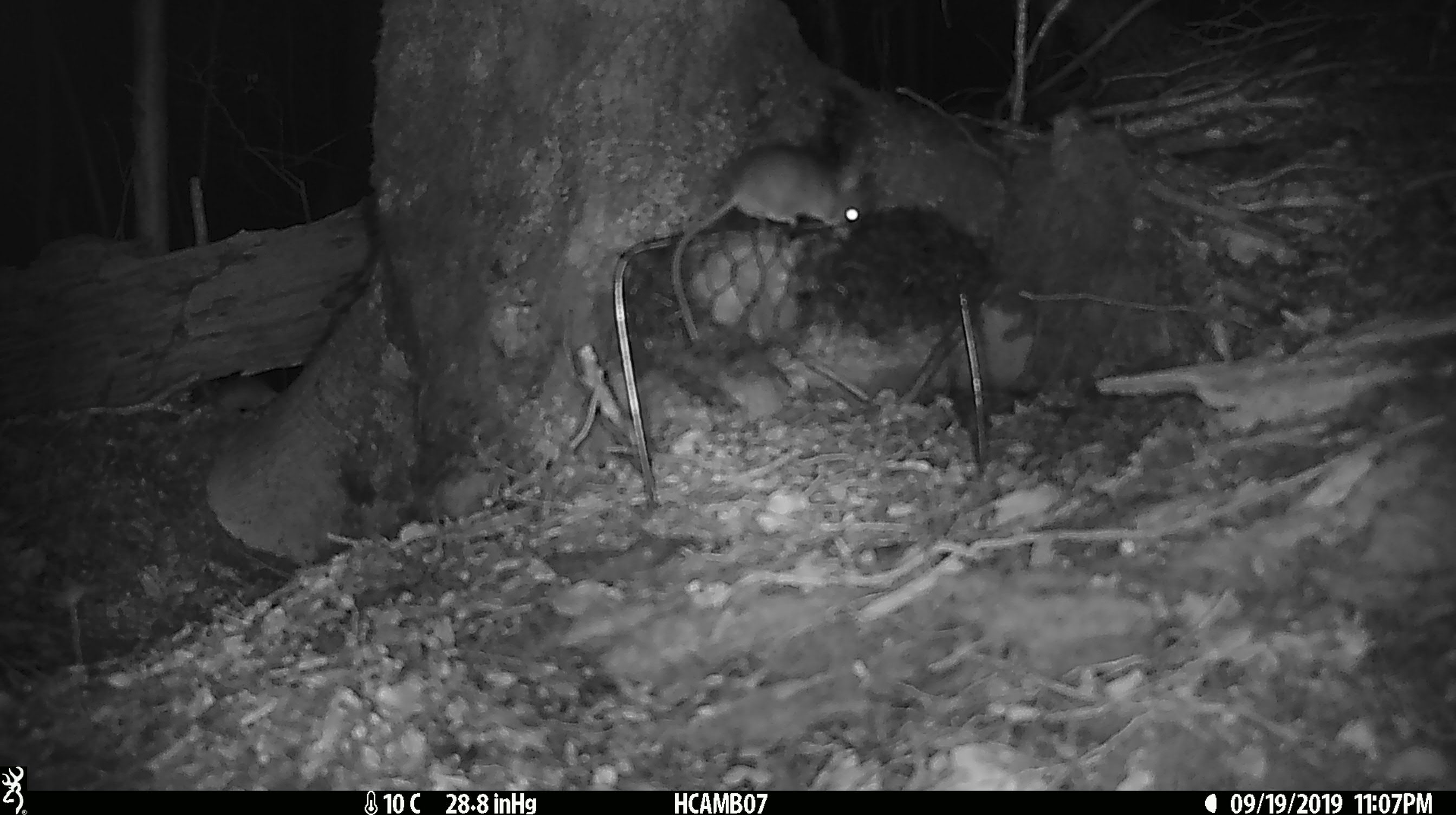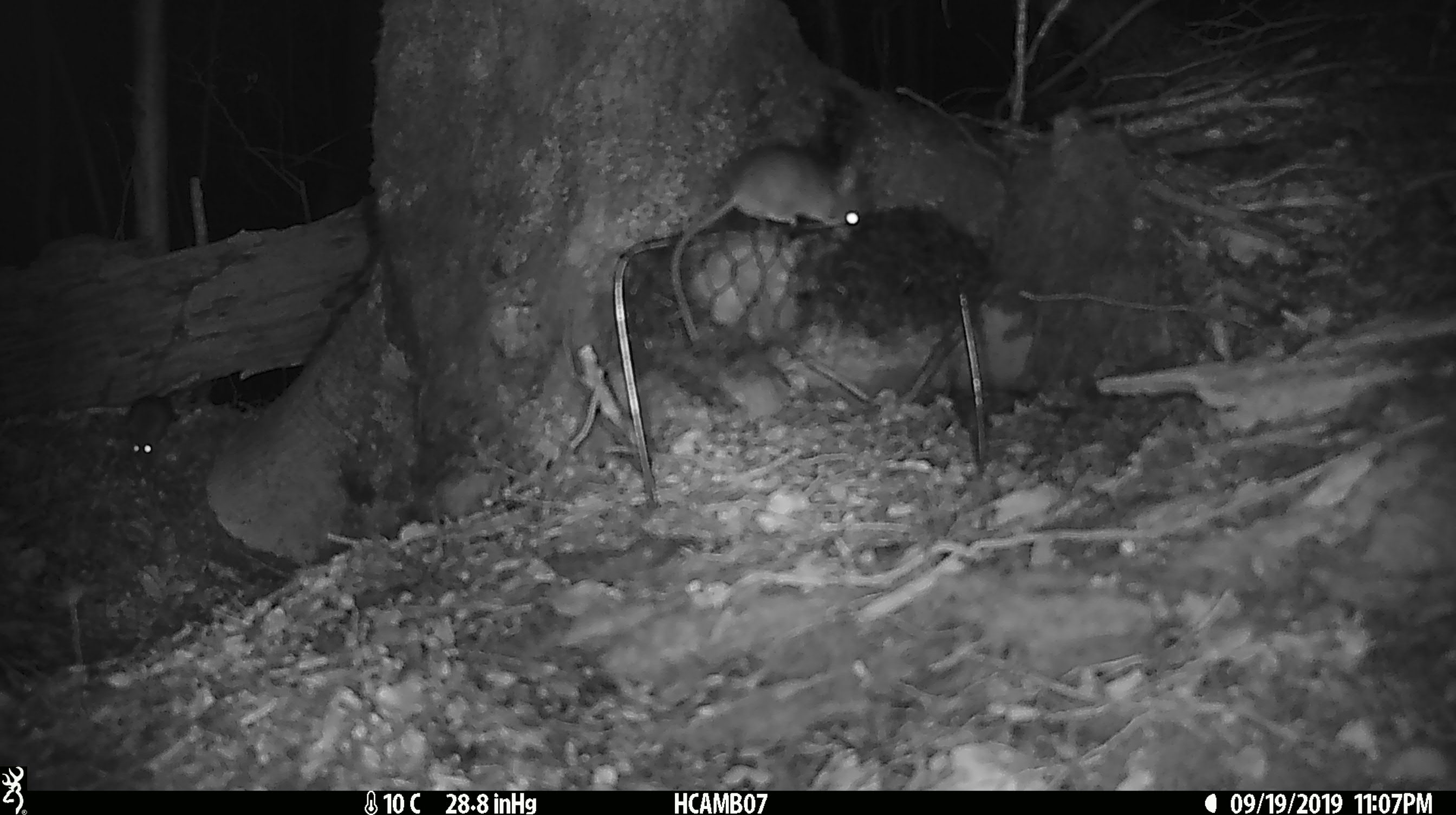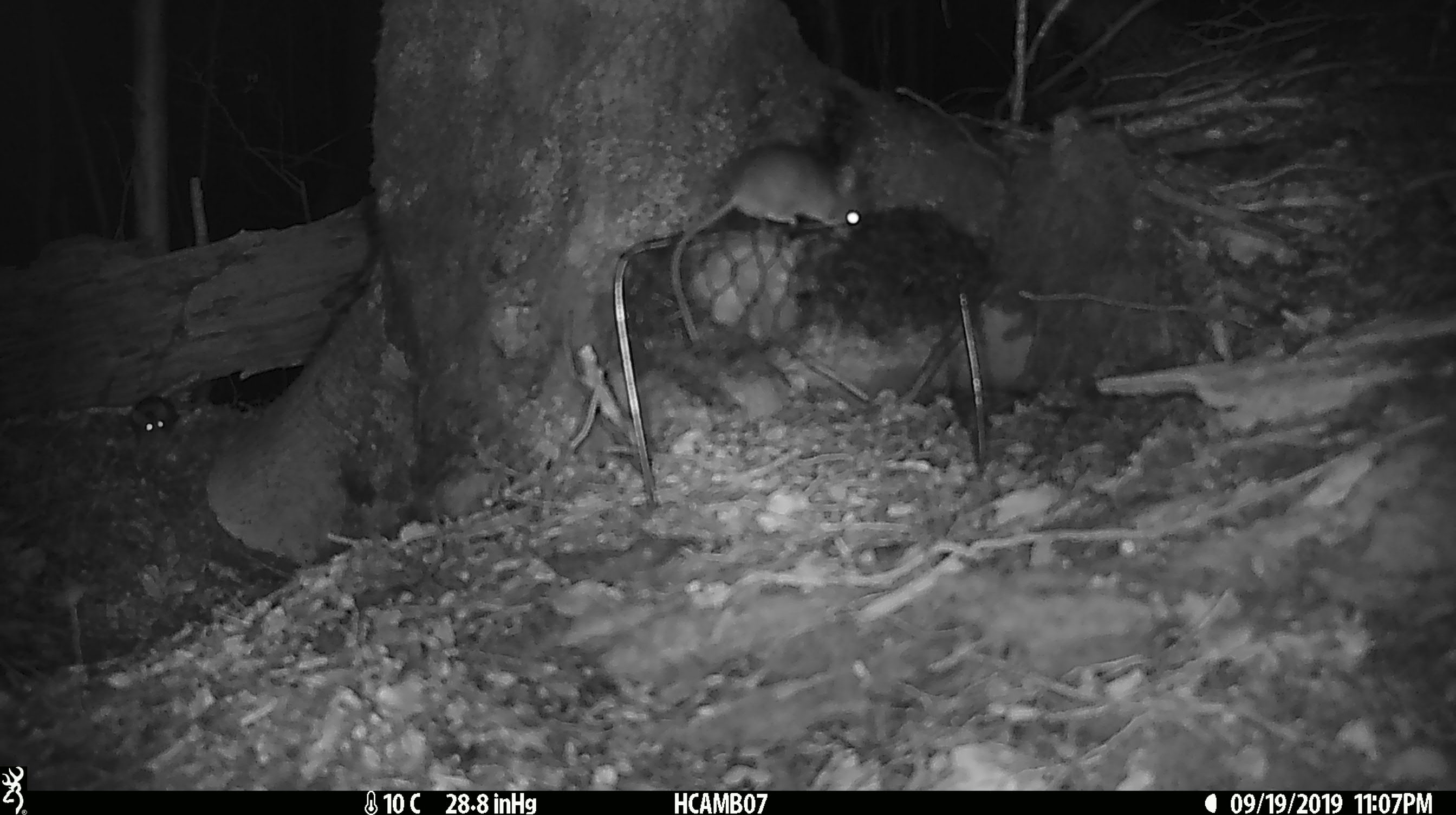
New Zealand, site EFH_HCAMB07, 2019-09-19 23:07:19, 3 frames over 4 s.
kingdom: Animalia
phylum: Chordata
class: Mammalia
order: Rodentia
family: Muridae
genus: Mus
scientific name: Mus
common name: mouse